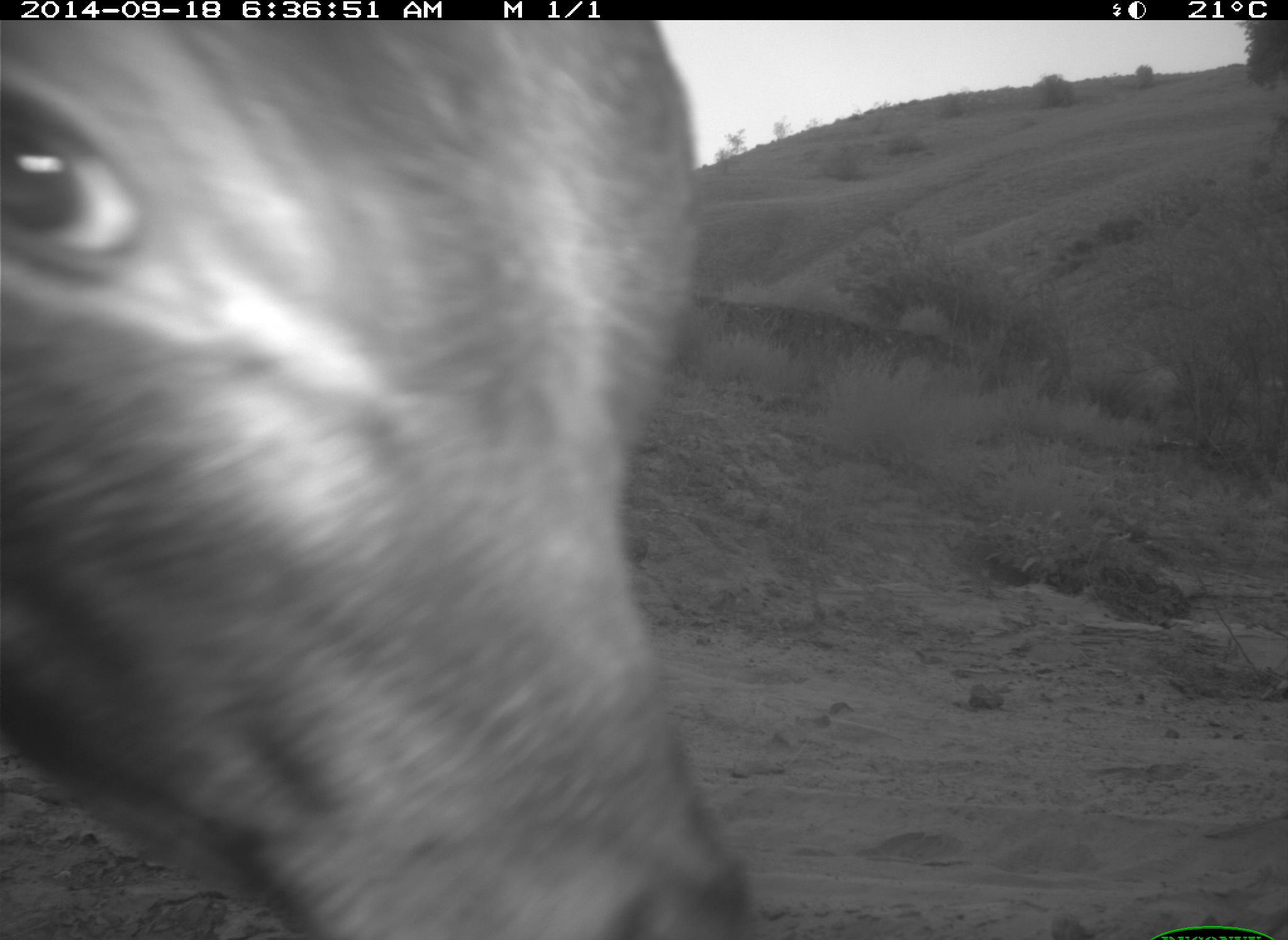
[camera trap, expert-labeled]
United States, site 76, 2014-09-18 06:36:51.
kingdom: Animalia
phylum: Chordata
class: Mammalia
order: Artiodactyla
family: Bovidae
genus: Bos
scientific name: Bos taurus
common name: cow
Cow (Bos taurus).